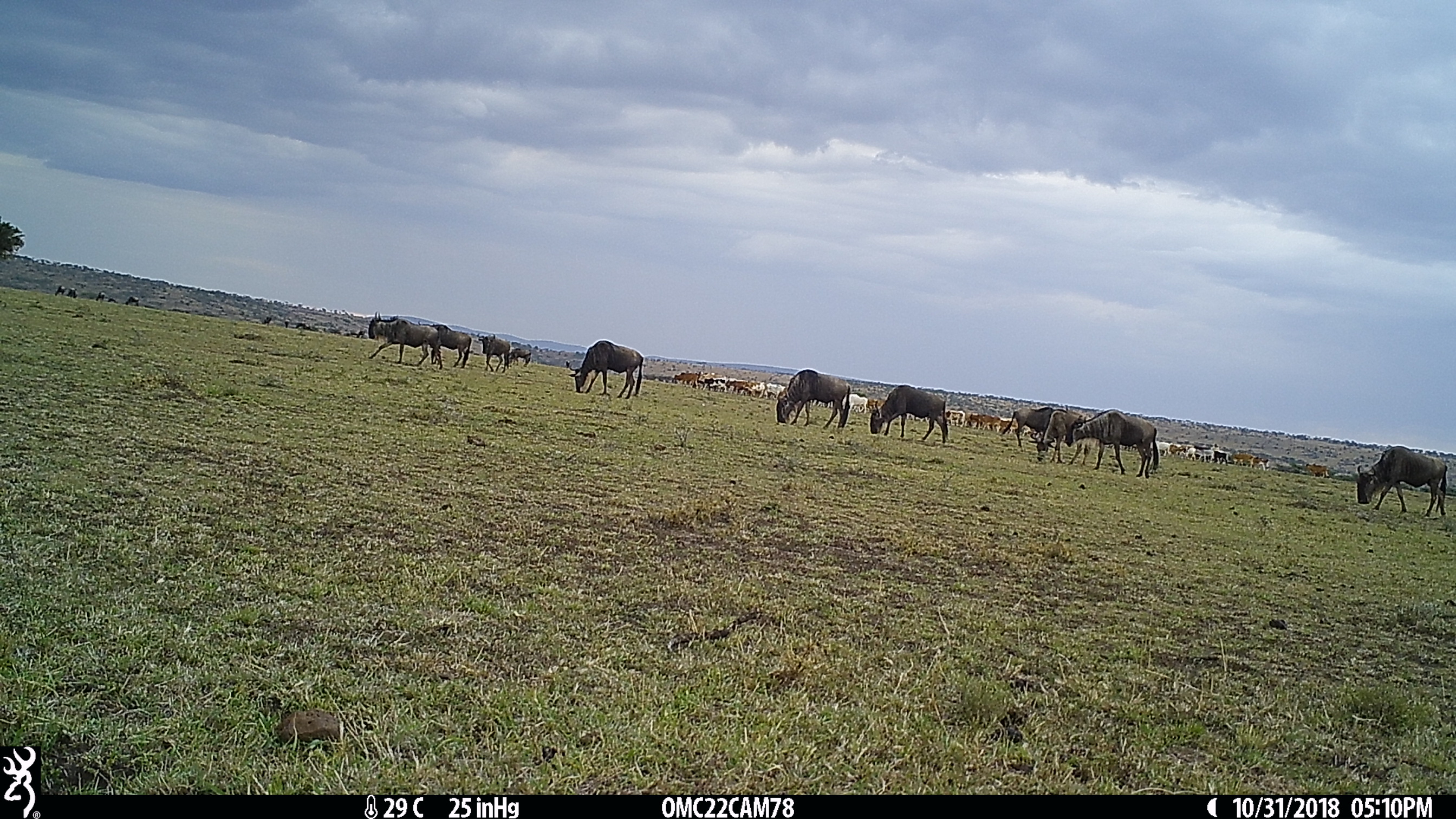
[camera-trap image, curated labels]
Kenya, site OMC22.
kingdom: Animalia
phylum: Chordata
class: Mammalia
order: Artiodactyla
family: Bovidae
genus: Connochaetes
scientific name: Connochaetes taurinus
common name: blue wildebeest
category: wildebeest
Wildebeest (blue wildebeest) (Connochaetes taurinus).